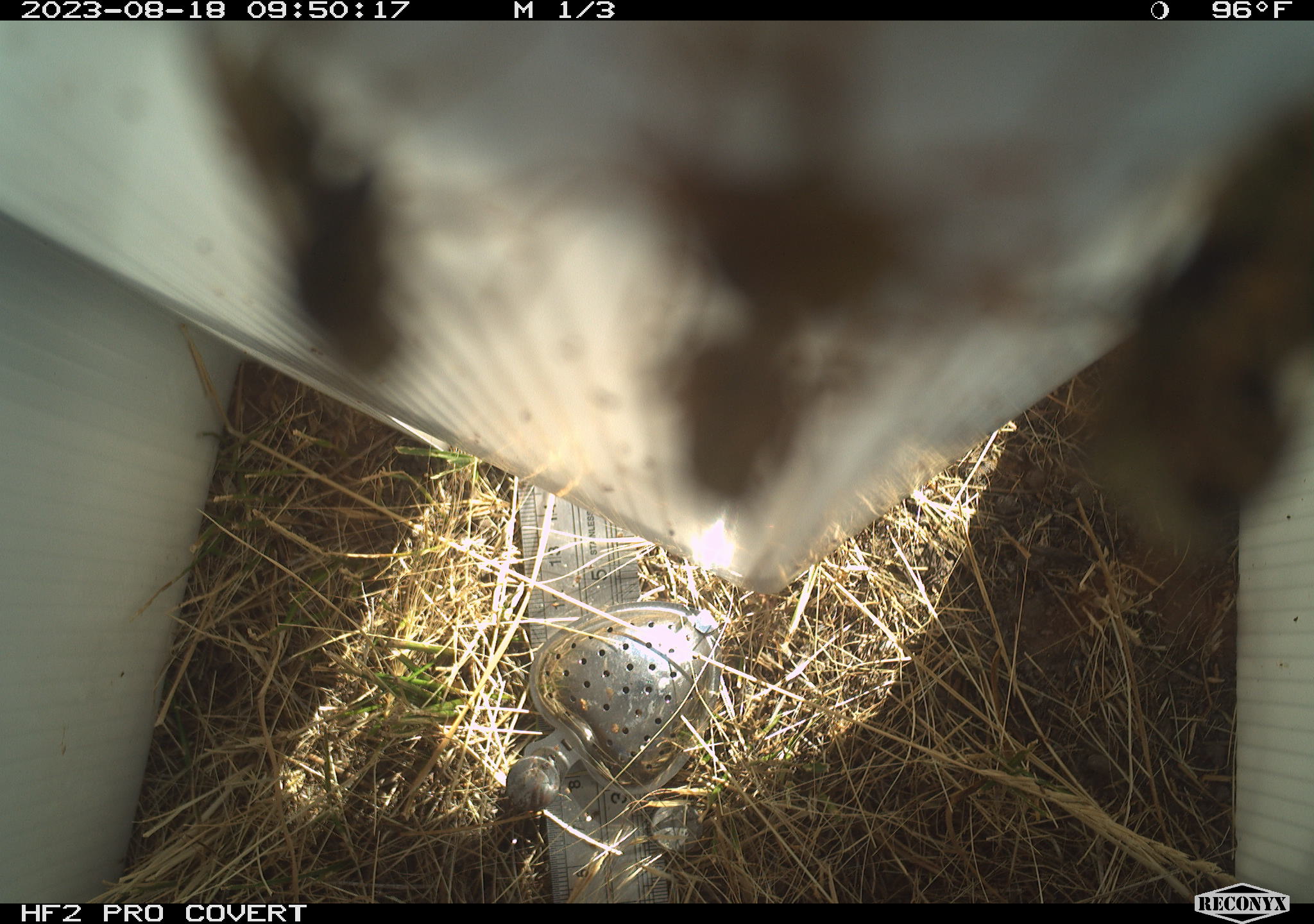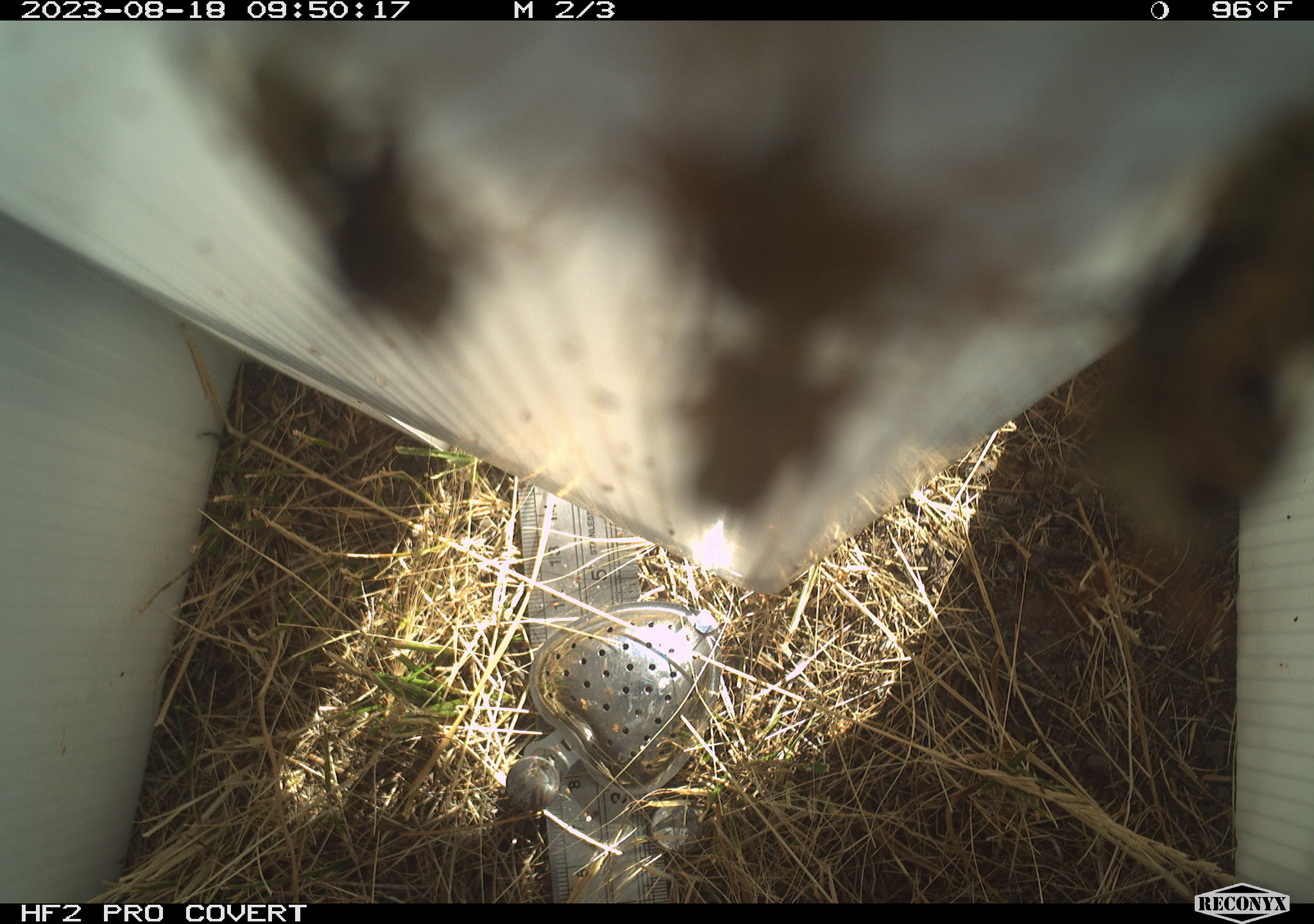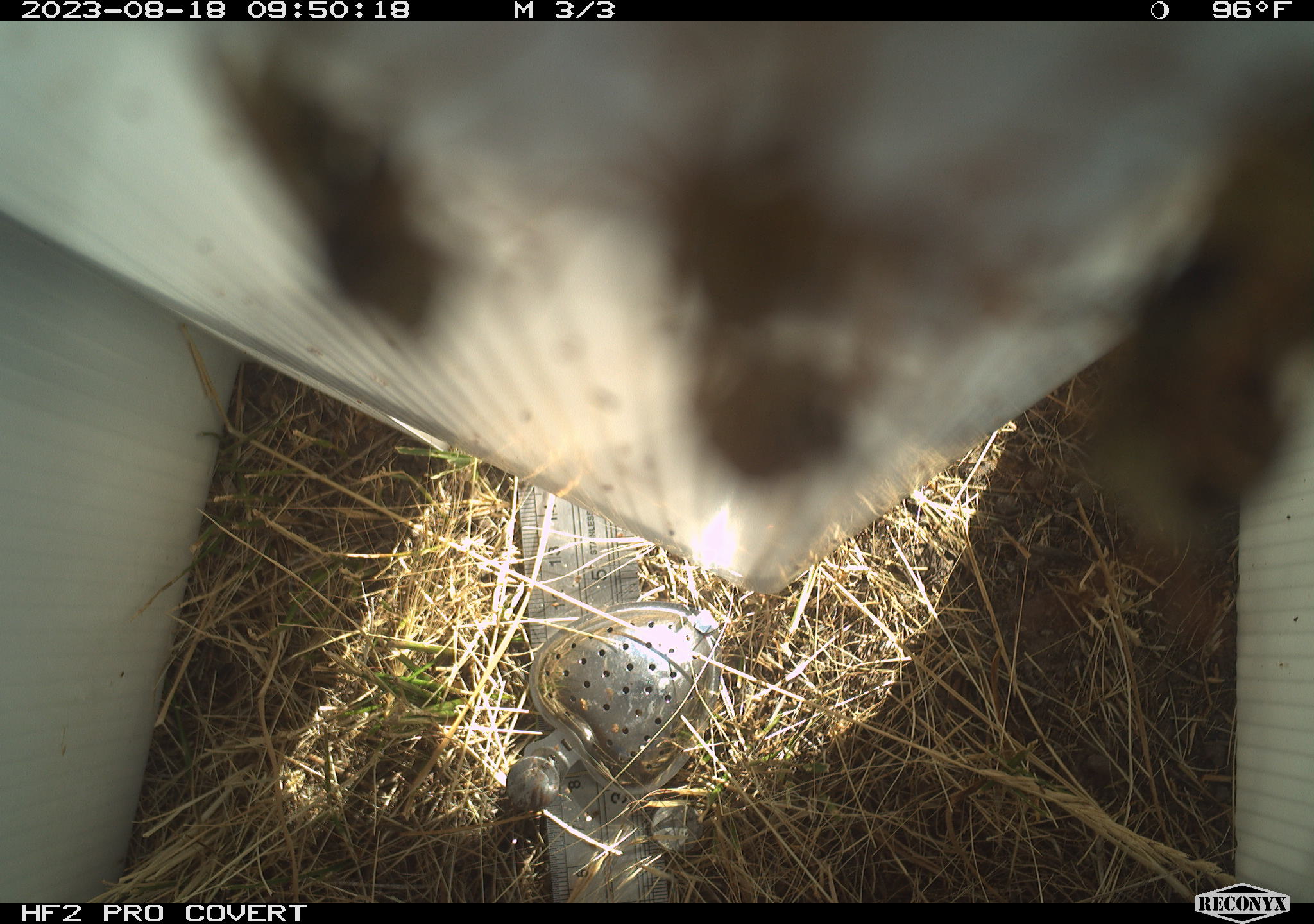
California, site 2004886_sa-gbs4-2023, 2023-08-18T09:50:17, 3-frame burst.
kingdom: Animalia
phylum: Arthropoda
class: Insecta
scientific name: Insecta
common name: insect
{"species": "insect (Insecta)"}